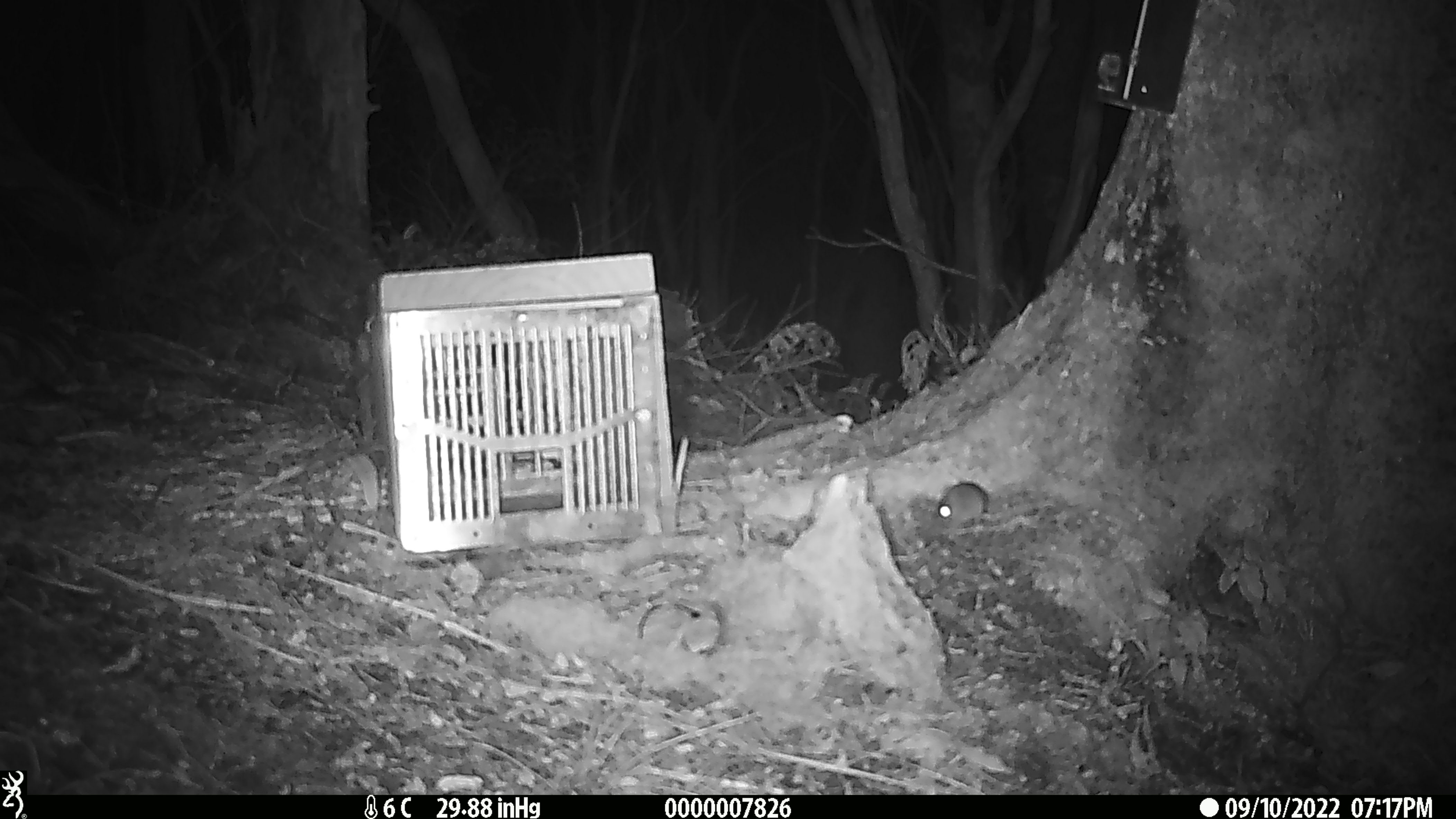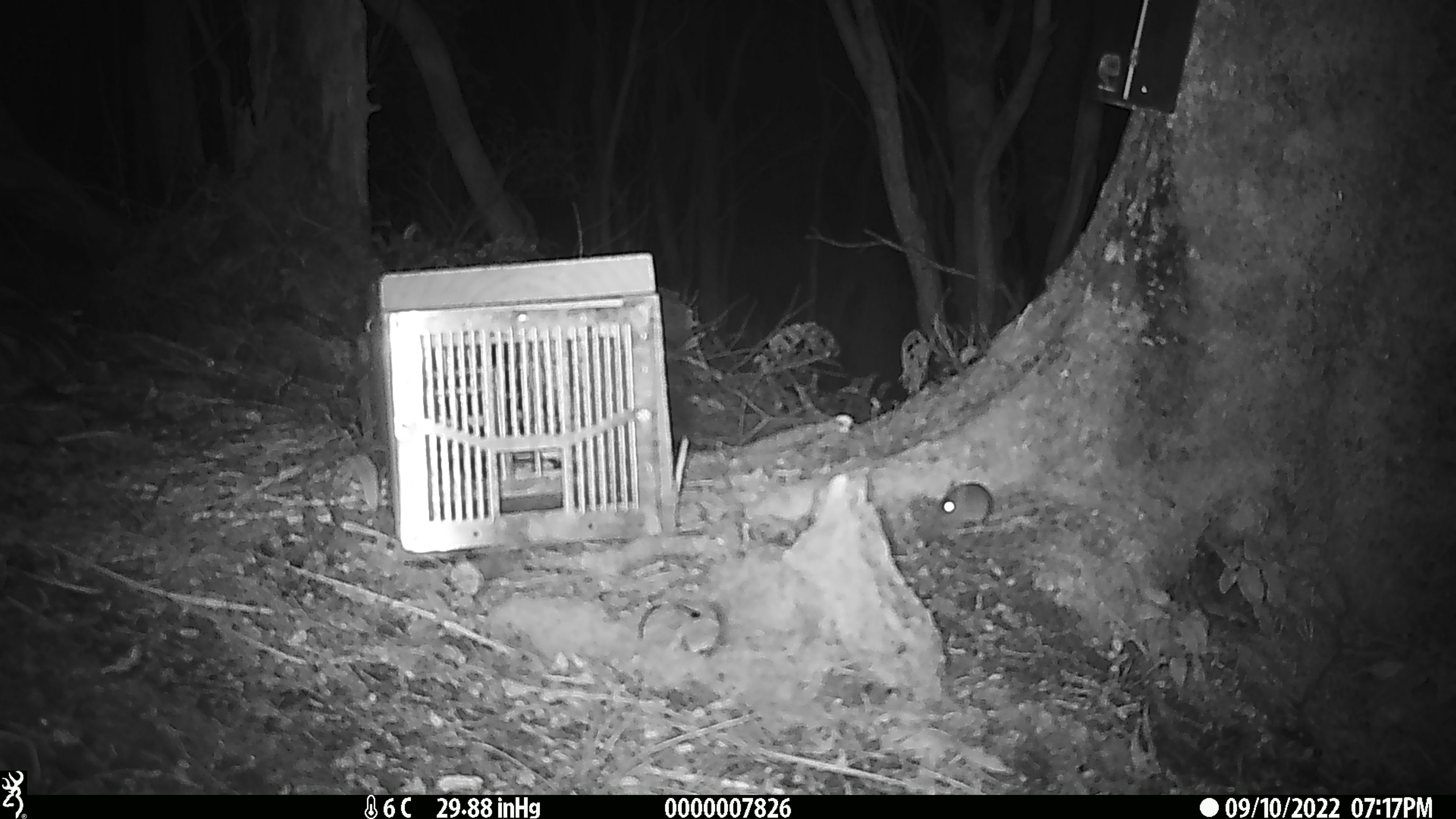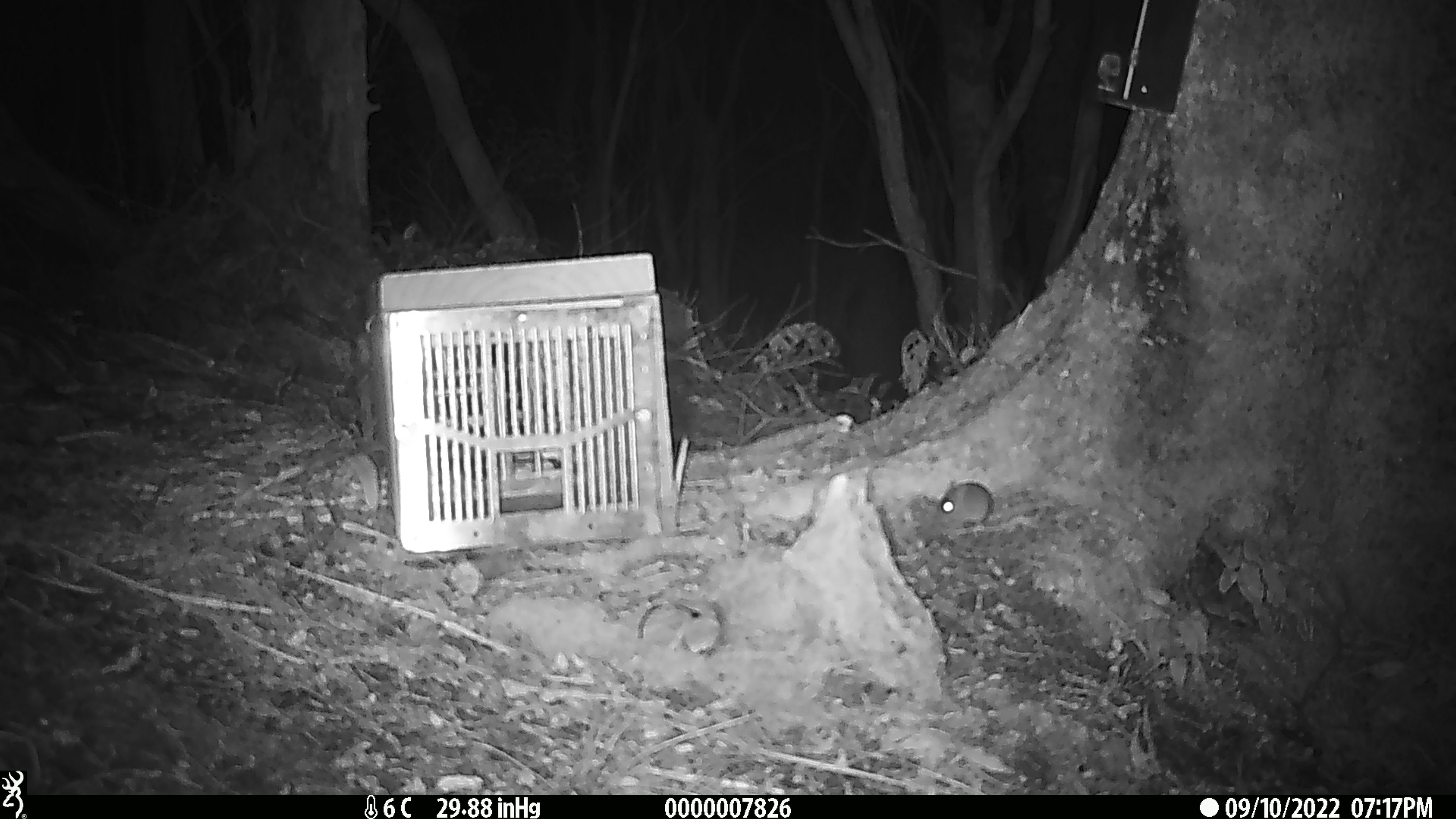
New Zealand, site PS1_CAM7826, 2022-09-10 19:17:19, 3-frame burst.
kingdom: Animalia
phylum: Chordata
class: Mammalia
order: Rodentia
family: Muridae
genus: Mus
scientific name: Mus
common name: mouse